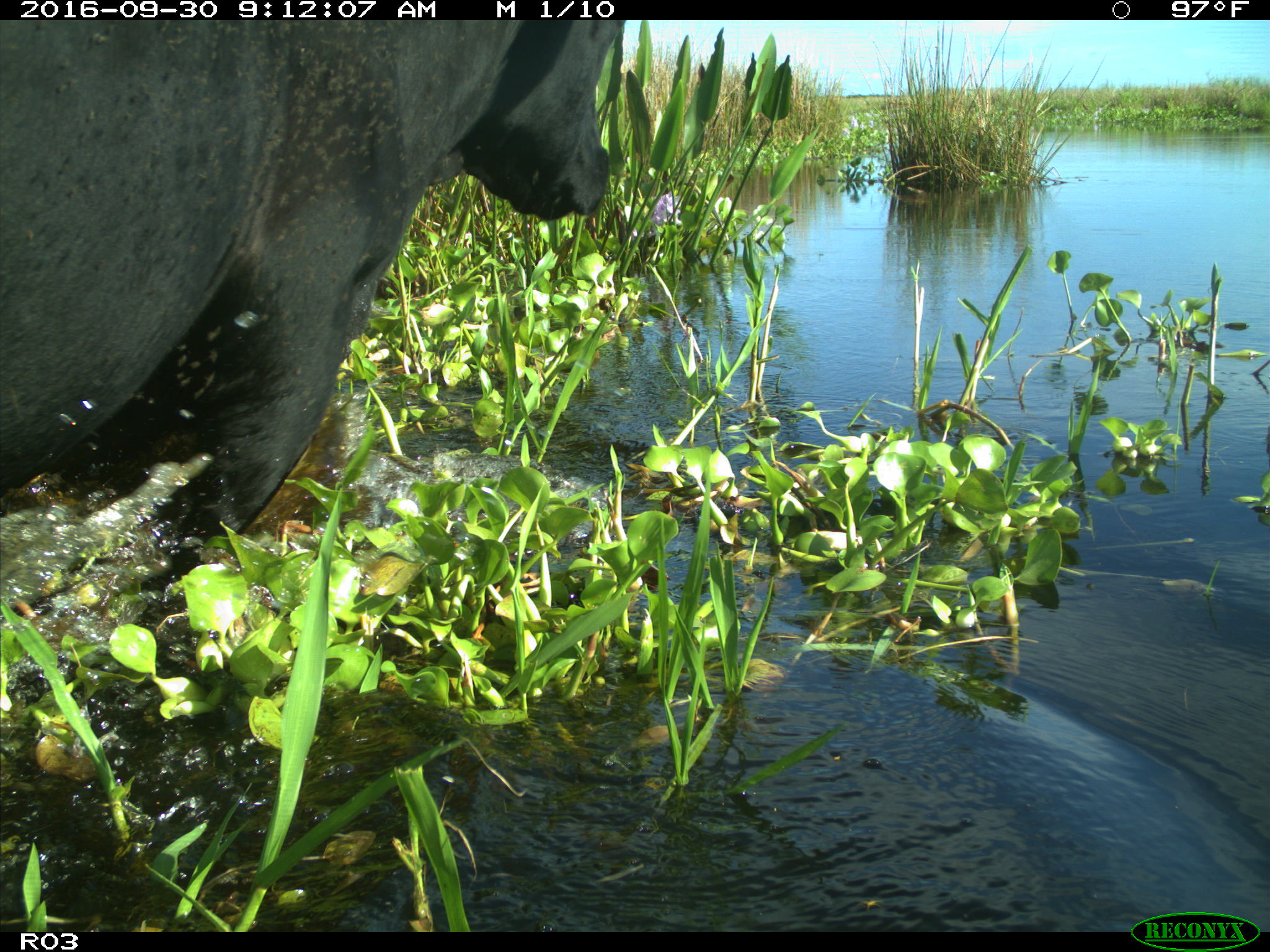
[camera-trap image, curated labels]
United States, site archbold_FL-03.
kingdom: Animalia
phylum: Chordata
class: Mammalia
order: Artiodactyla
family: Bovidae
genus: Bos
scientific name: Bos taurus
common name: domestic cow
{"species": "Bos taurus (domestic cow)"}